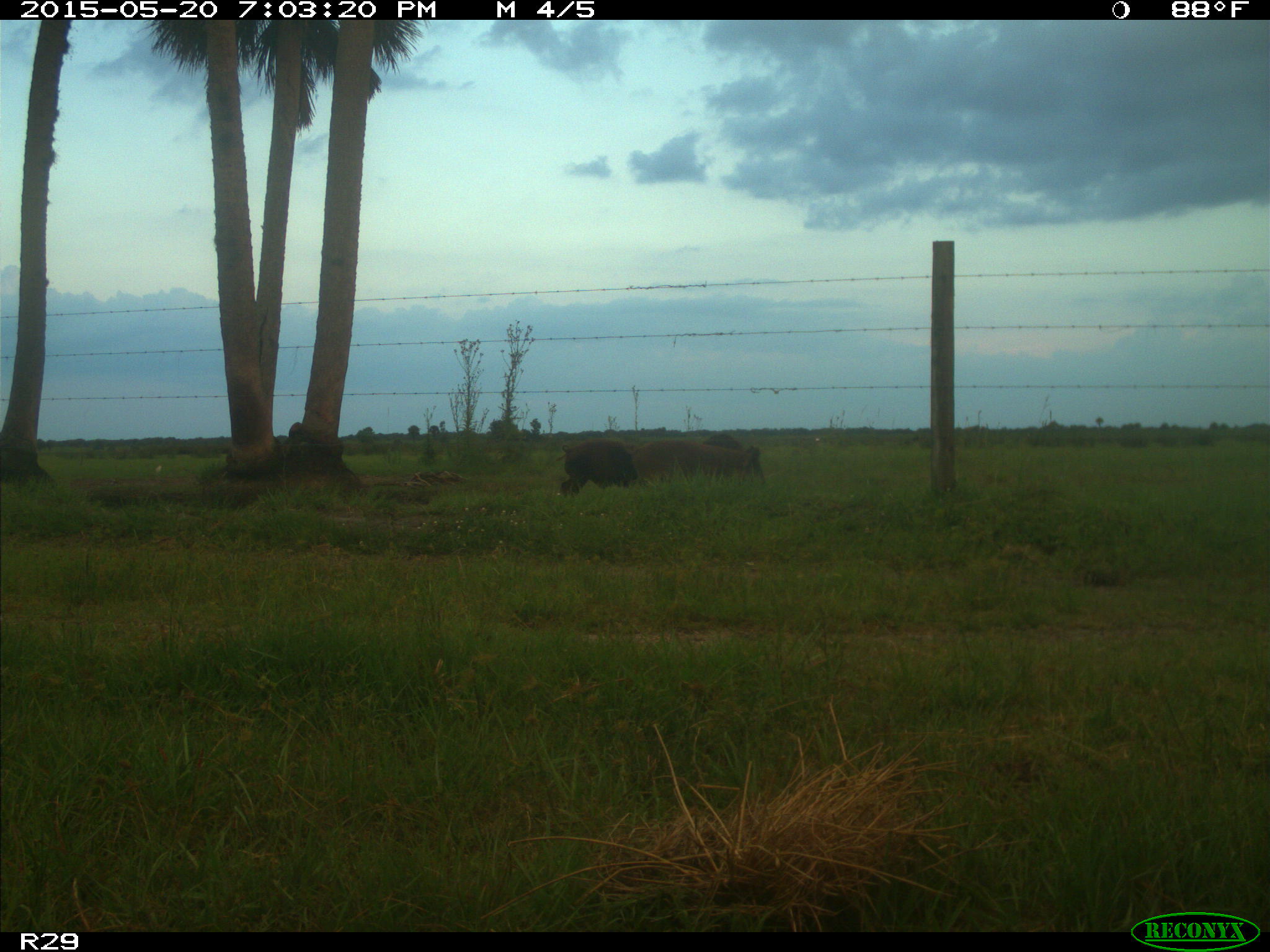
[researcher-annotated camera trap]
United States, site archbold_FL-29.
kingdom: Animalia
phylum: Chordata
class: Mammalia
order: Artiodactyla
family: Suidae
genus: Sus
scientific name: Sus scrofa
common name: wild boar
Sus scrofa (wild boar).